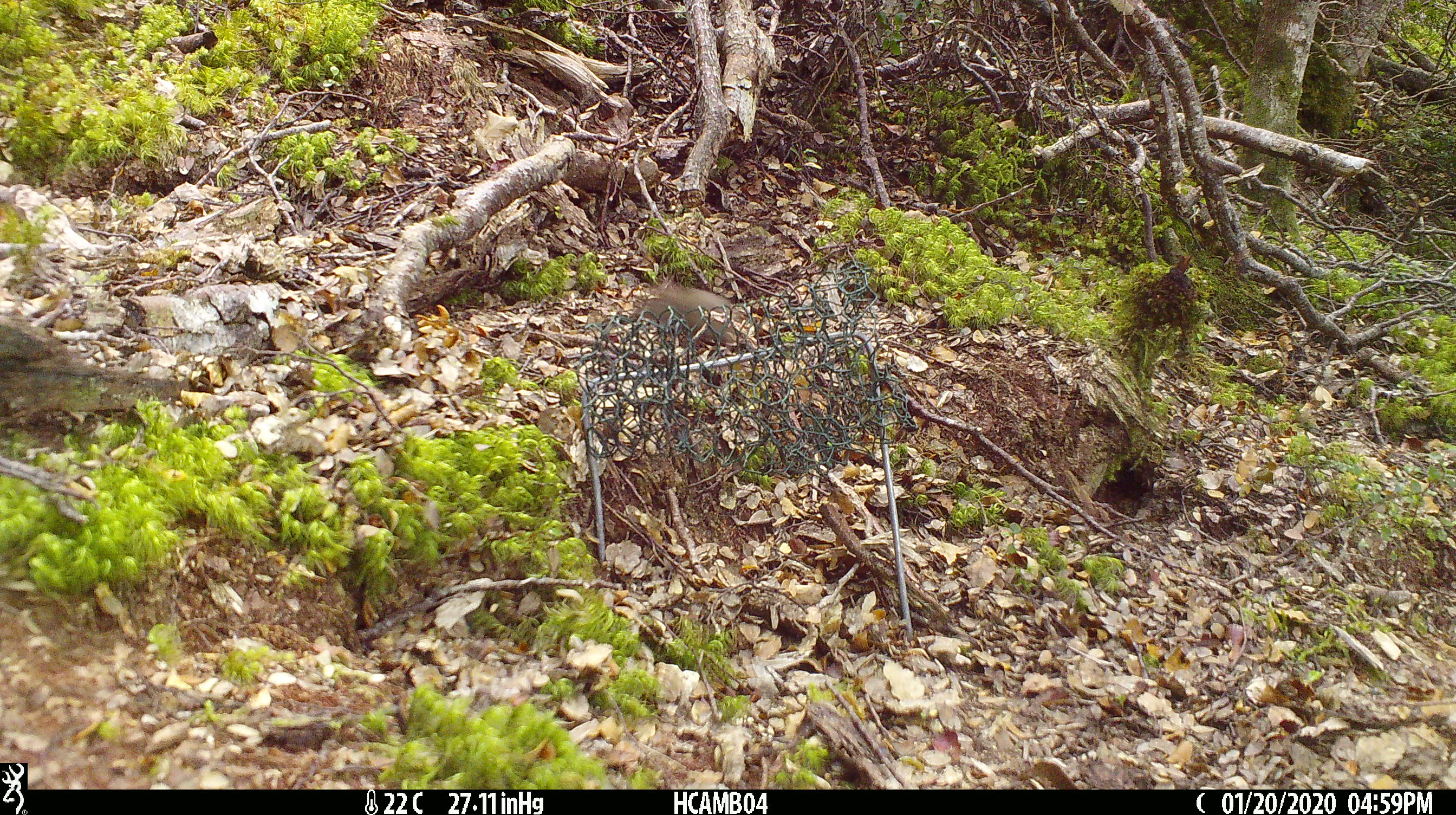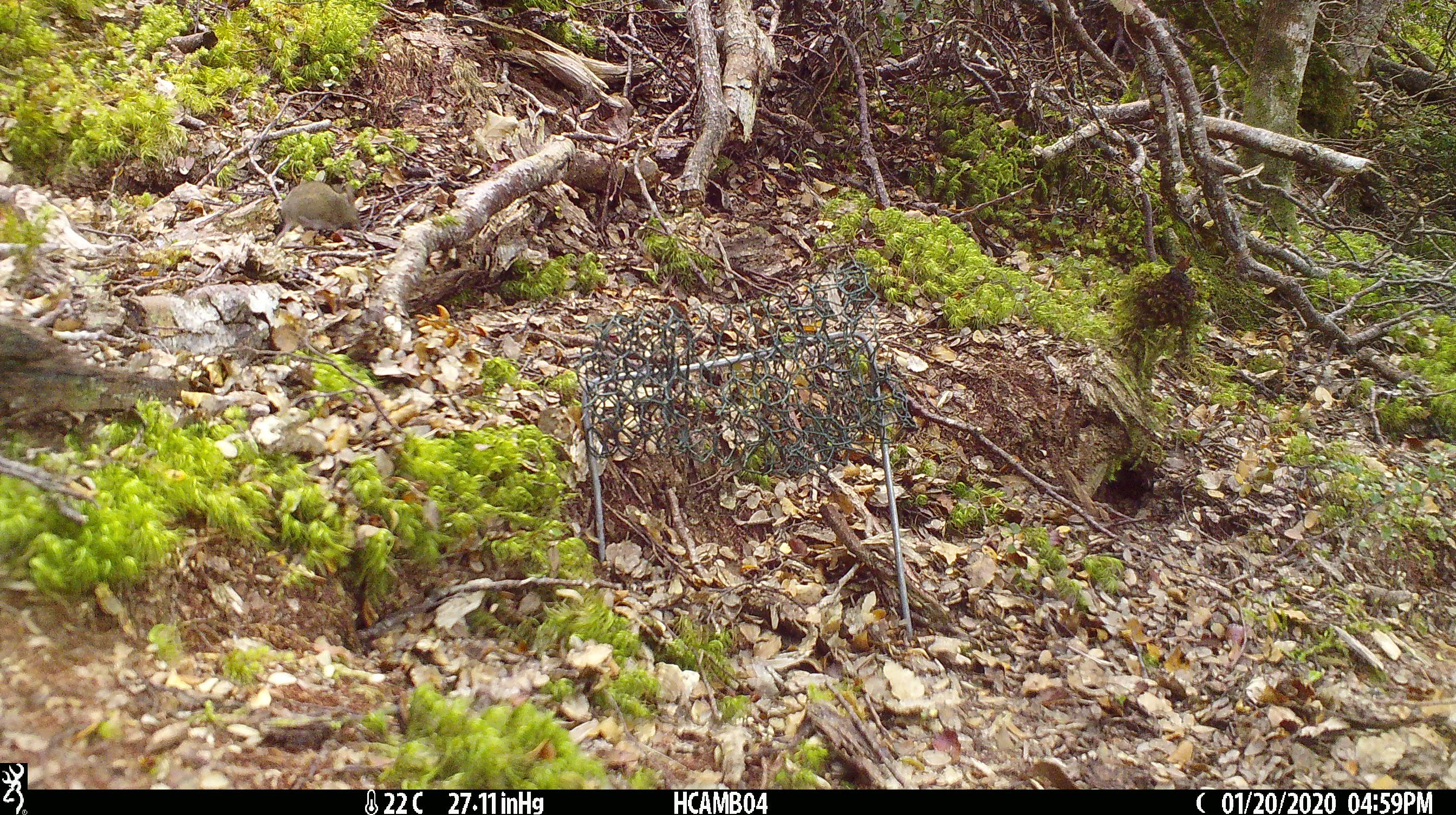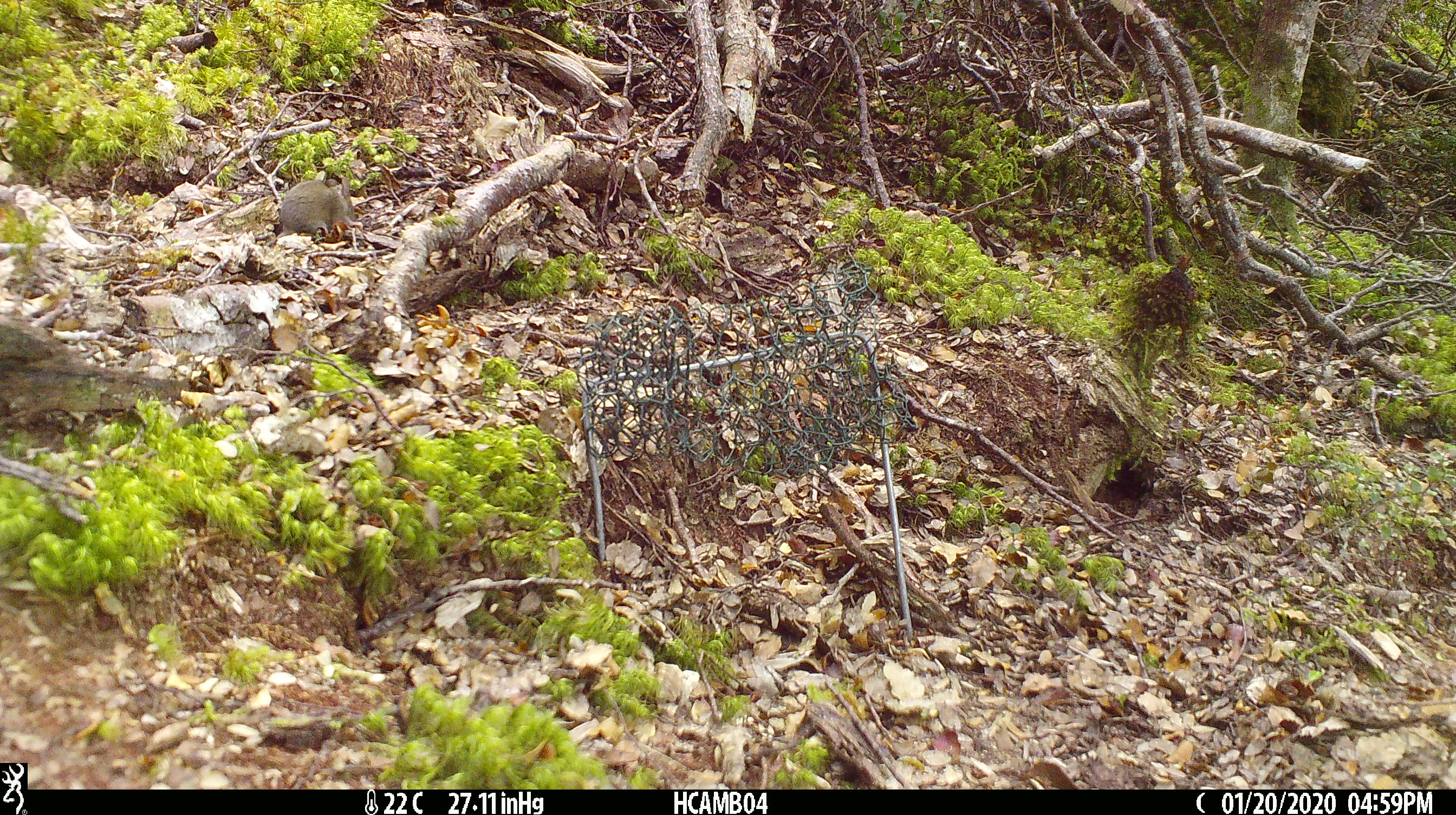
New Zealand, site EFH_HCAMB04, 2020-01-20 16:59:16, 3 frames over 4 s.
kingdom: Animalia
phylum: Chordata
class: Mammalia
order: Rodentia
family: Muridae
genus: Mus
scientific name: Mus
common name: mouse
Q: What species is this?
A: Mouse (Mus).